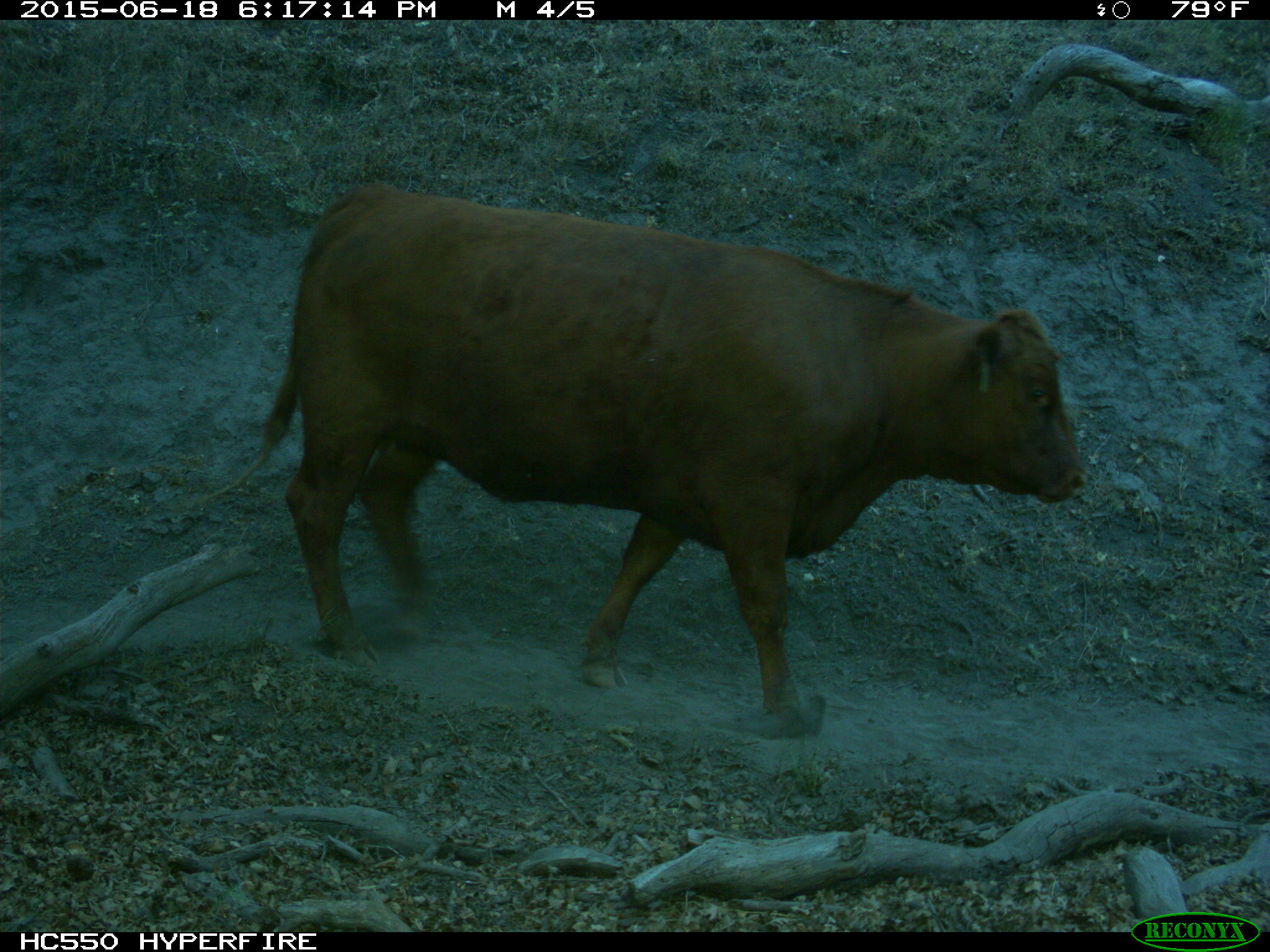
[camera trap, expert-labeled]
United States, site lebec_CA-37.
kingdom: Animalia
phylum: Chordata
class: Mammalia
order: Artiodactyla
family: Bovidae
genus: Bos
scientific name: Bos taurus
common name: domestic cow